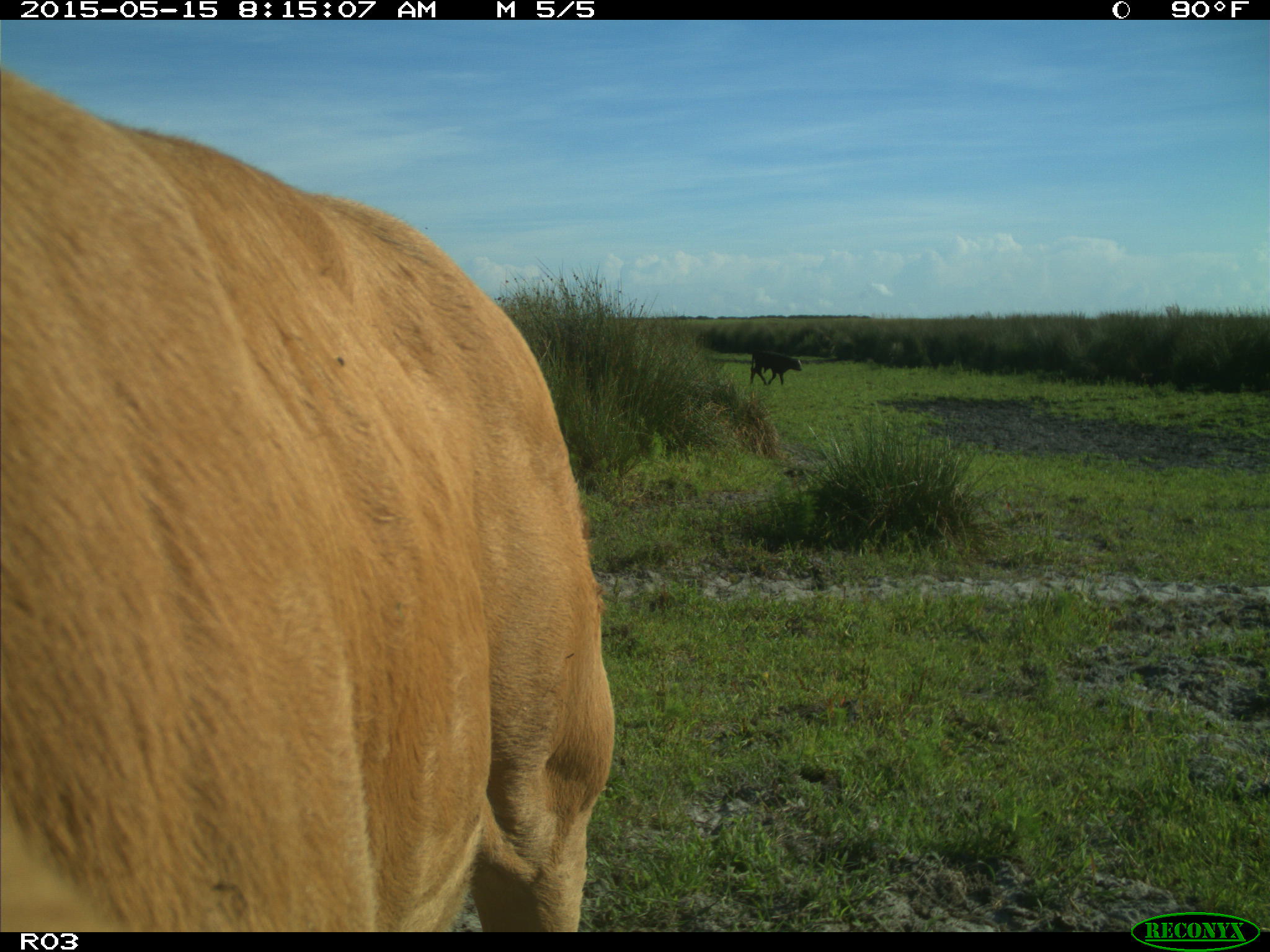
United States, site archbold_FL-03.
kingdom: Animalia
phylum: Chordata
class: Mammalia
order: Artiodactyla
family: Bovidae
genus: Bos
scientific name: Bos taurus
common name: domestic cow